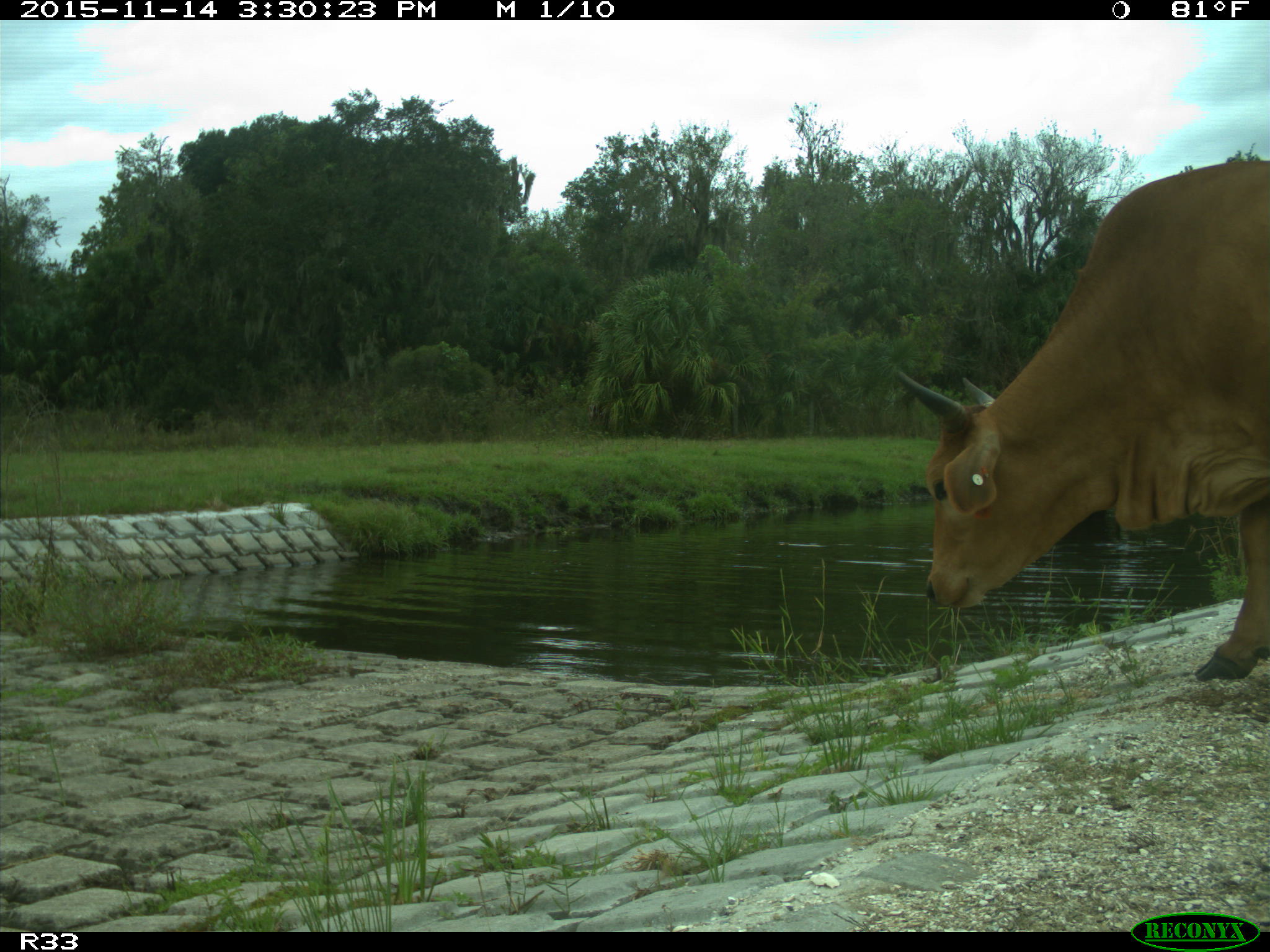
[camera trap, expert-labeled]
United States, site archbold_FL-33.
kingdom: Animalia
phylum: Chordata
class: Mammalia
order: Artiodactyla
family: Bovidae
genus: Bos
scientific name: Bos taurus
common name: domestic cow